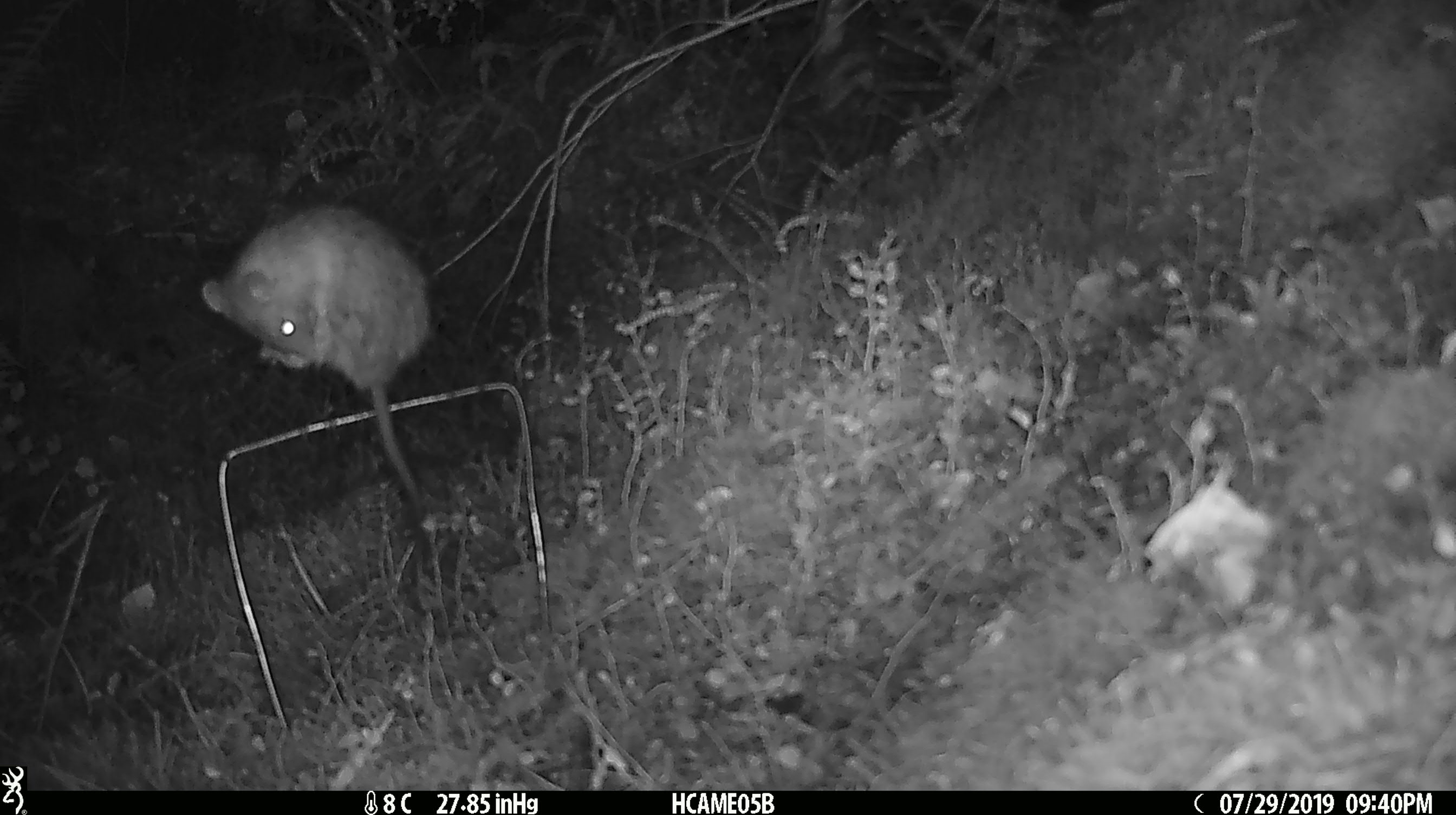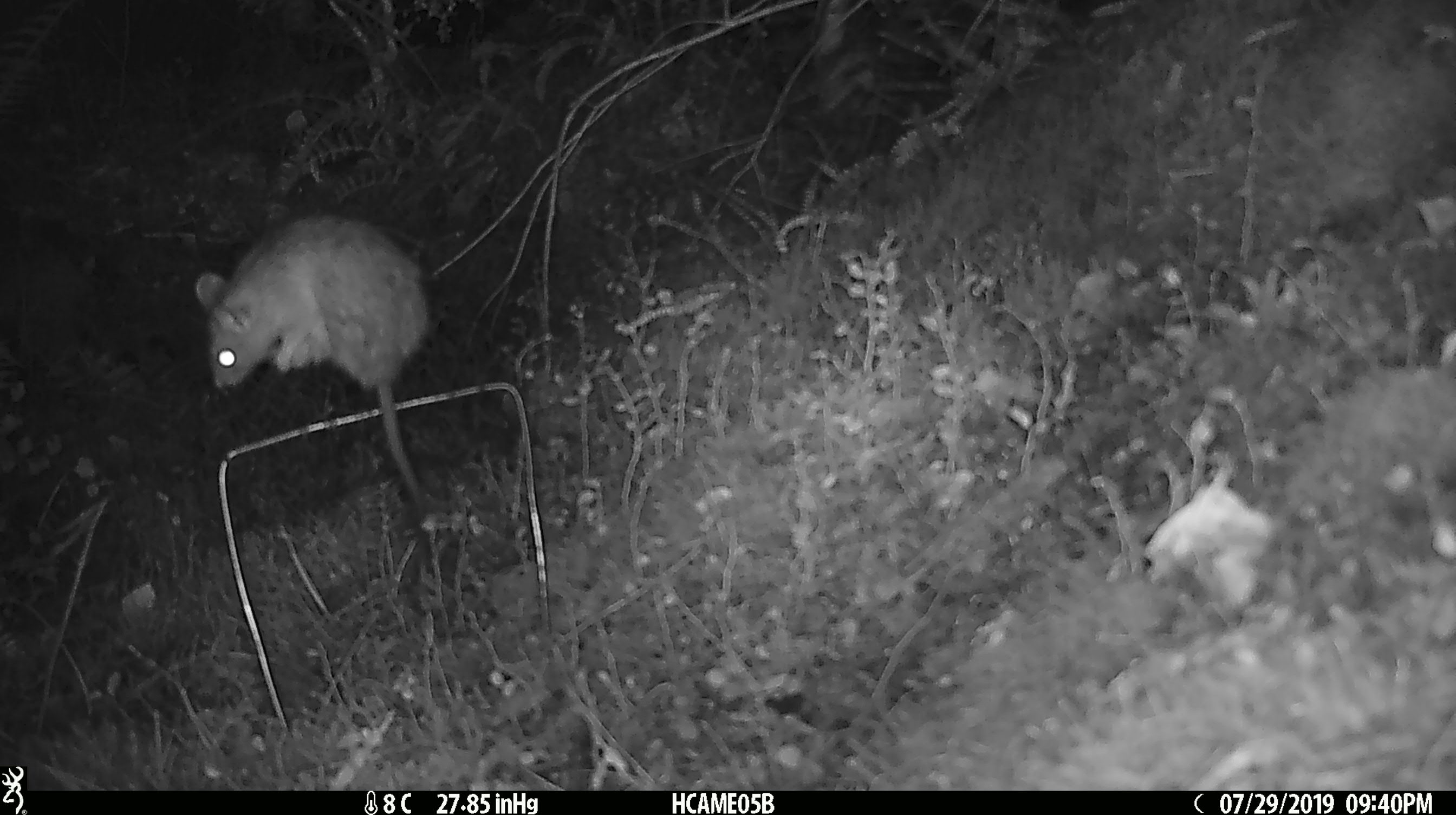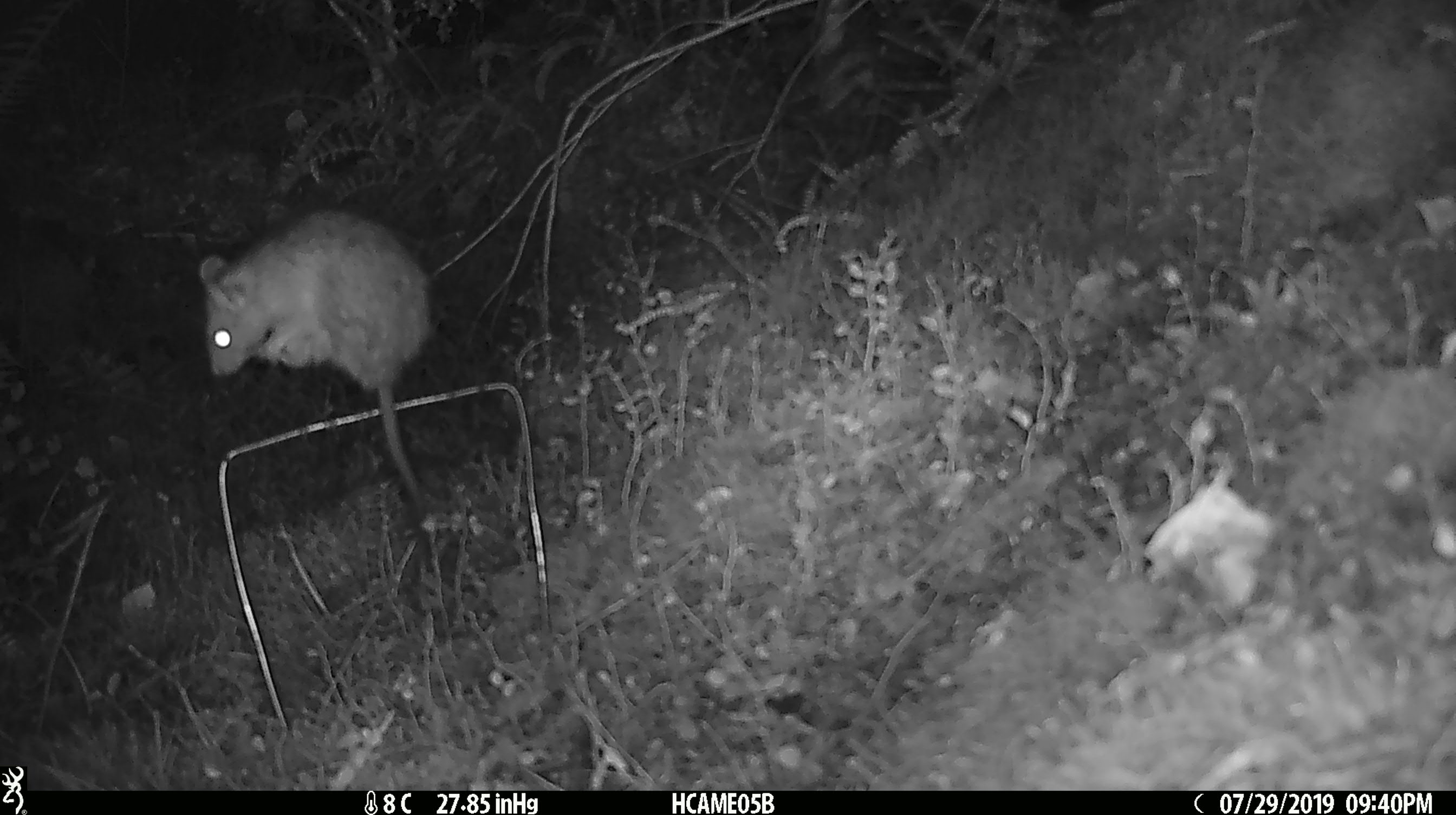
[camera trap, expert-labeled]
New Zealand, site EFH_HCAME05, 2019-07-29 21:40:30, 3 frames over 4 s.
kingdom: Animalia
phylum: Chordata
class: Mammalia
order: Rodentia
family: Muridae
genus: Rattus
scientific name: Rattus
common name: rat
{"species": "rat (Rattus)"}